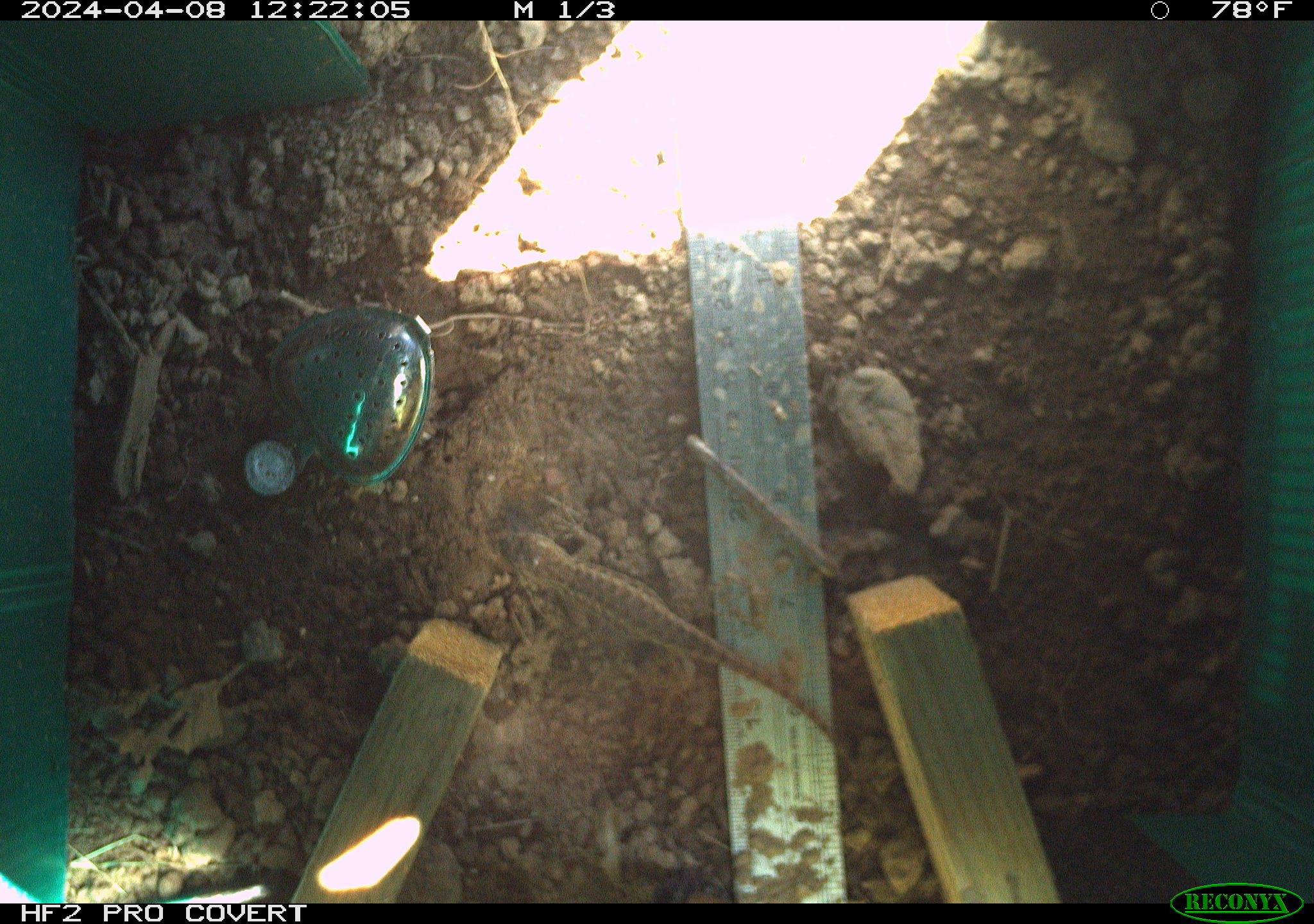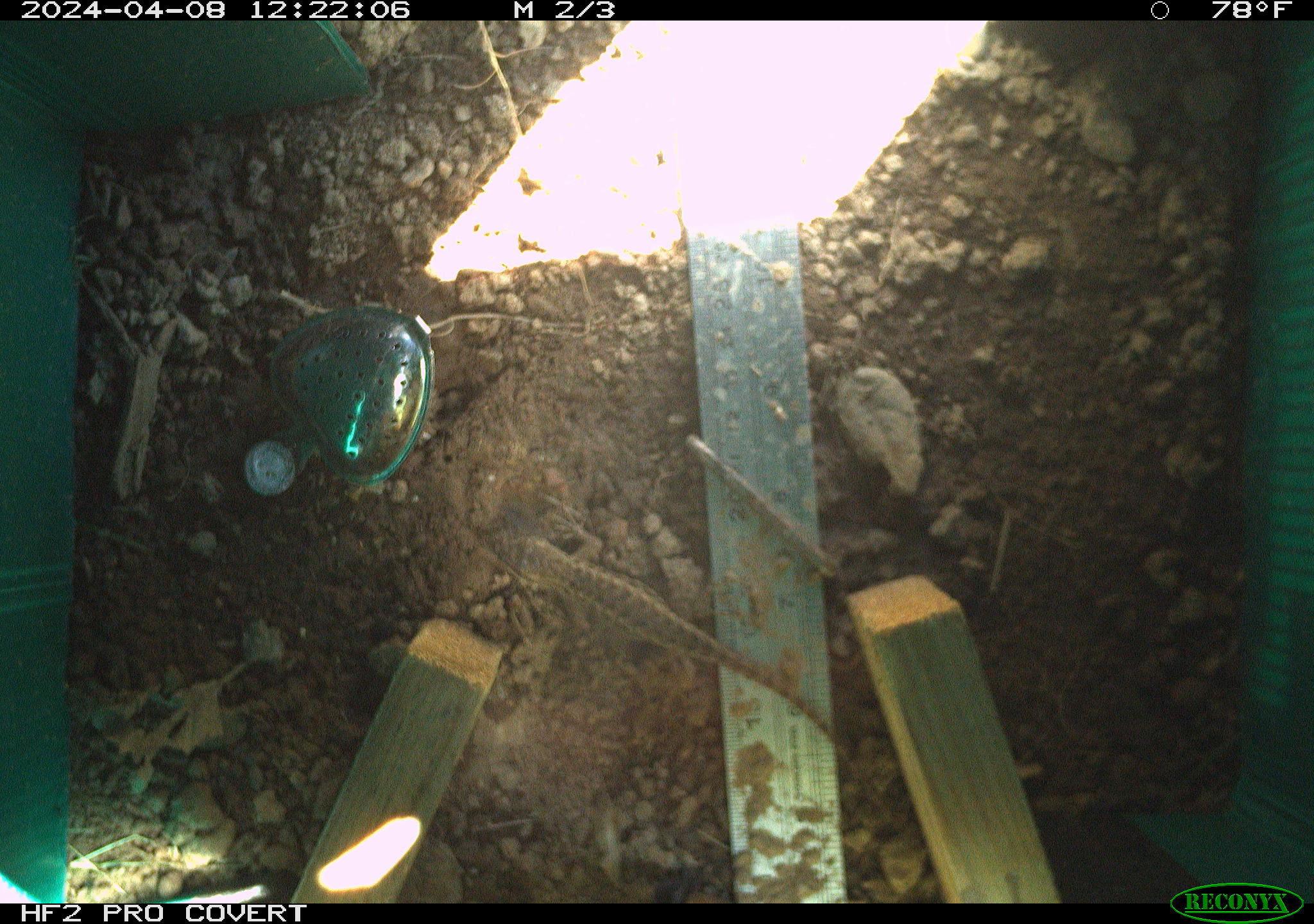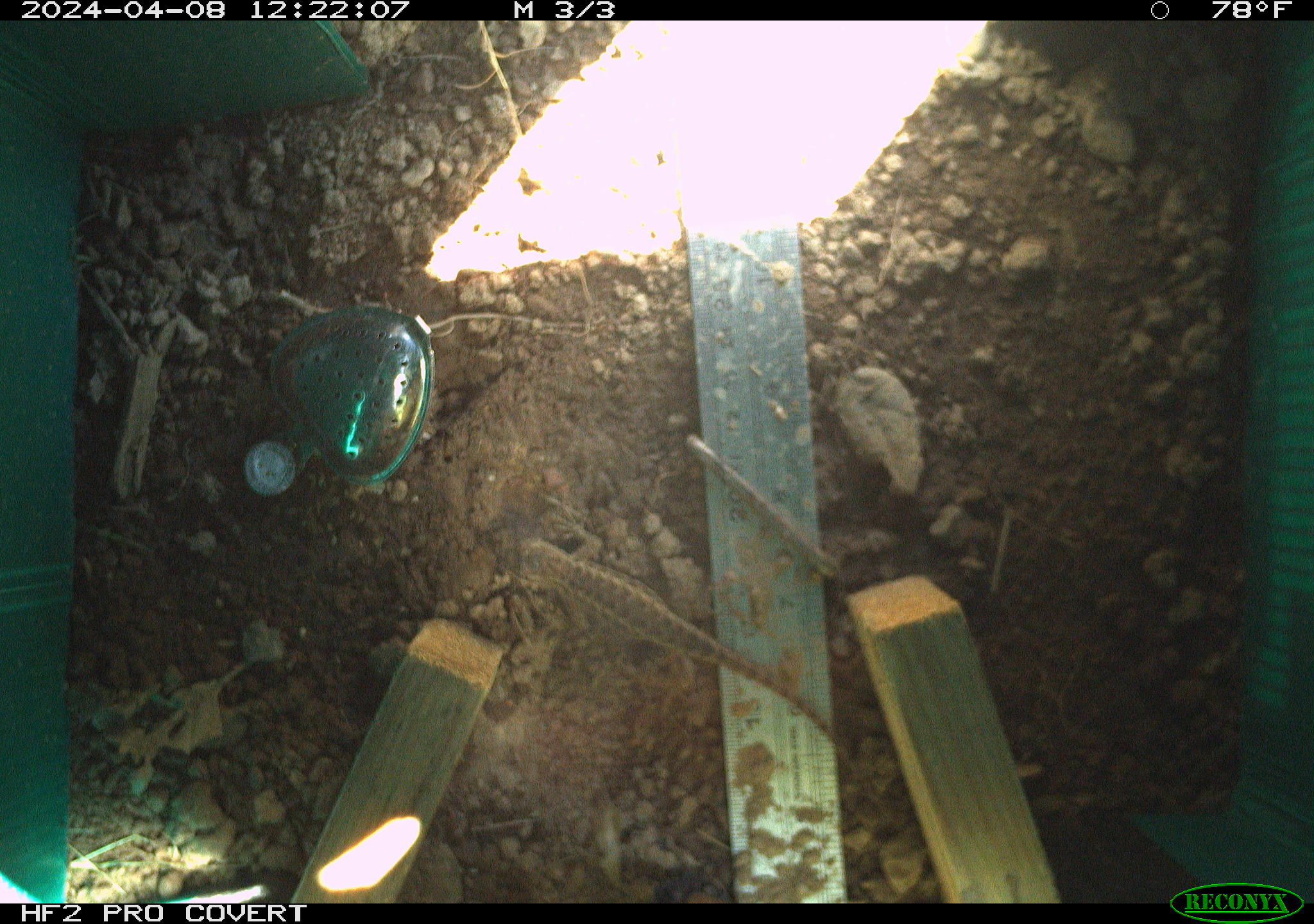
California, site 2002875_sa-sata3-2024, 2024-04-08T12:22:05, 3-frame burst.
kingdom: Animalia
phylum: Chordata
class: Reptilia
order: Squamata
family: Phrynosomatidae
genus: Sceloporus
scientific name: Sceloporus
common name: spiny lizards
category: sceloporus species